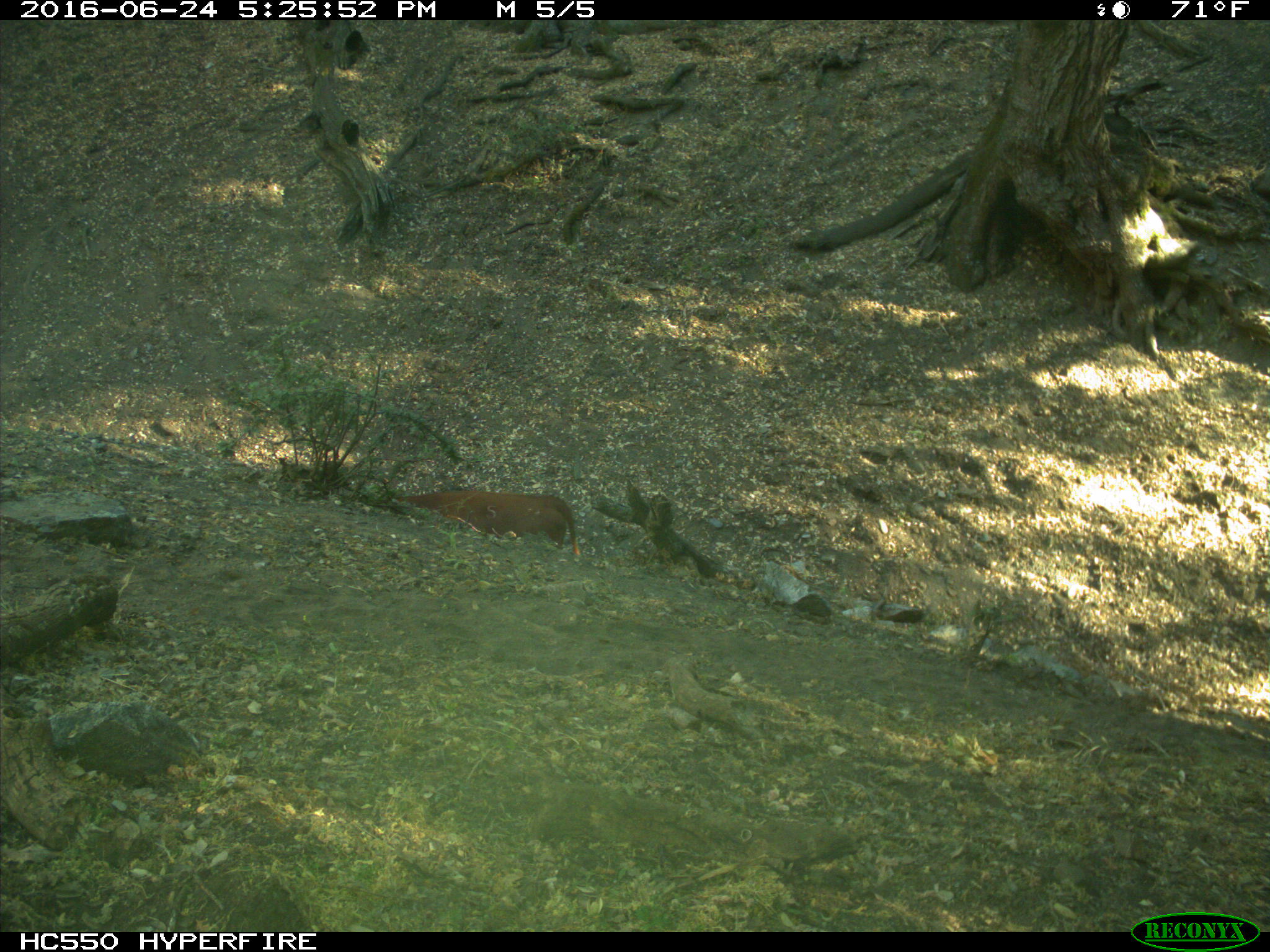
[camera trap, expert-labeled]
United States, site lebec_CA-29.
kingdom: Animalia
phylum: Chordata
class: Mammalia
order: Artiodactyla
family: Bovidae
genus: Bos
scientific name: Bos taurus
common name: domestic cow